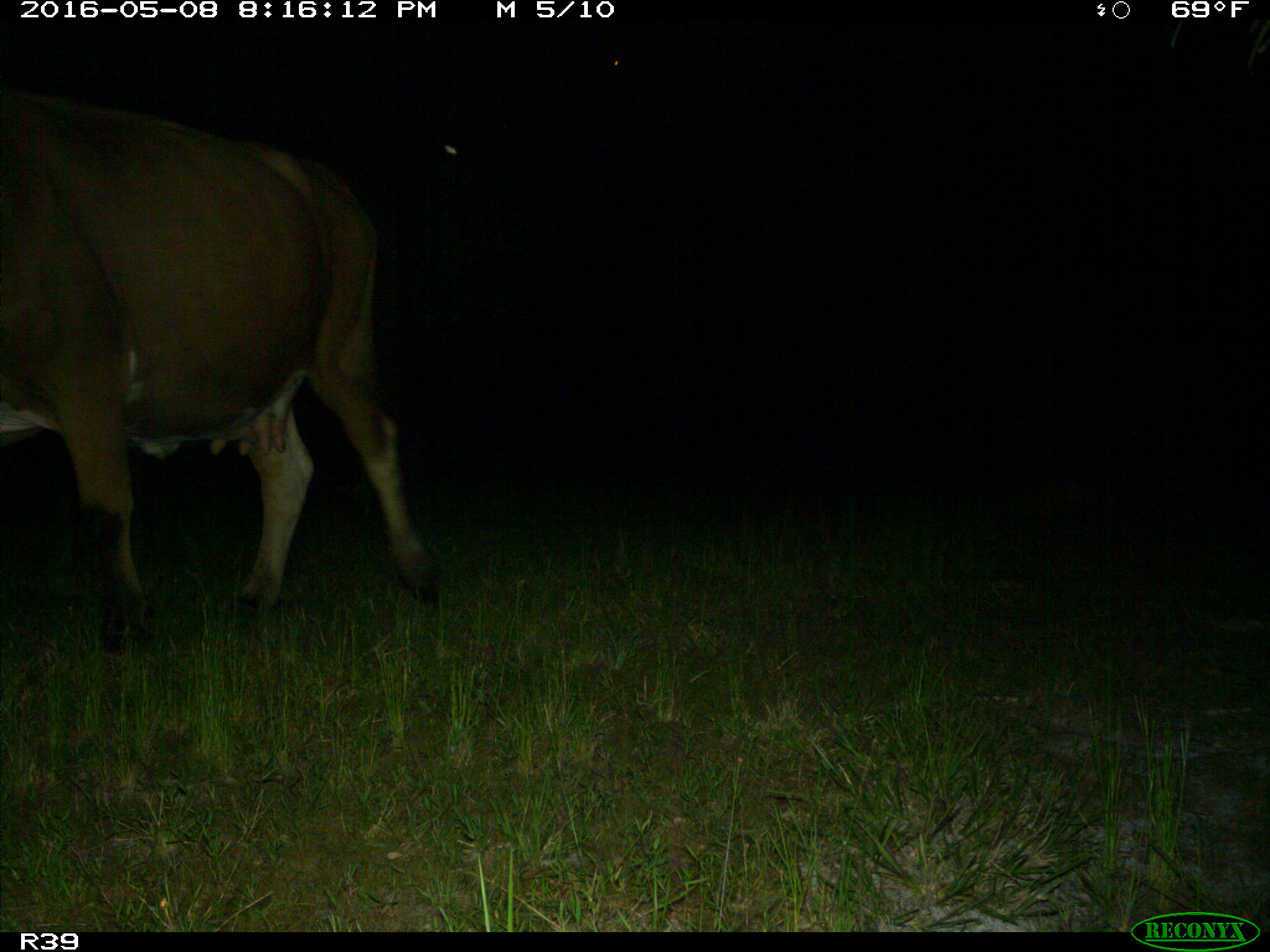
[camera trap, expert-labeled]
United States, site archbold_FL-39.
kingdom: Animalia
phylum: Chordata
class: Mammalia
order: Artiodactyla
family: Bovidae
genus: Bos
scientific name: Bos taurus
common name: domestic cow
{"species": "Bos taurus (domestic cow)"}